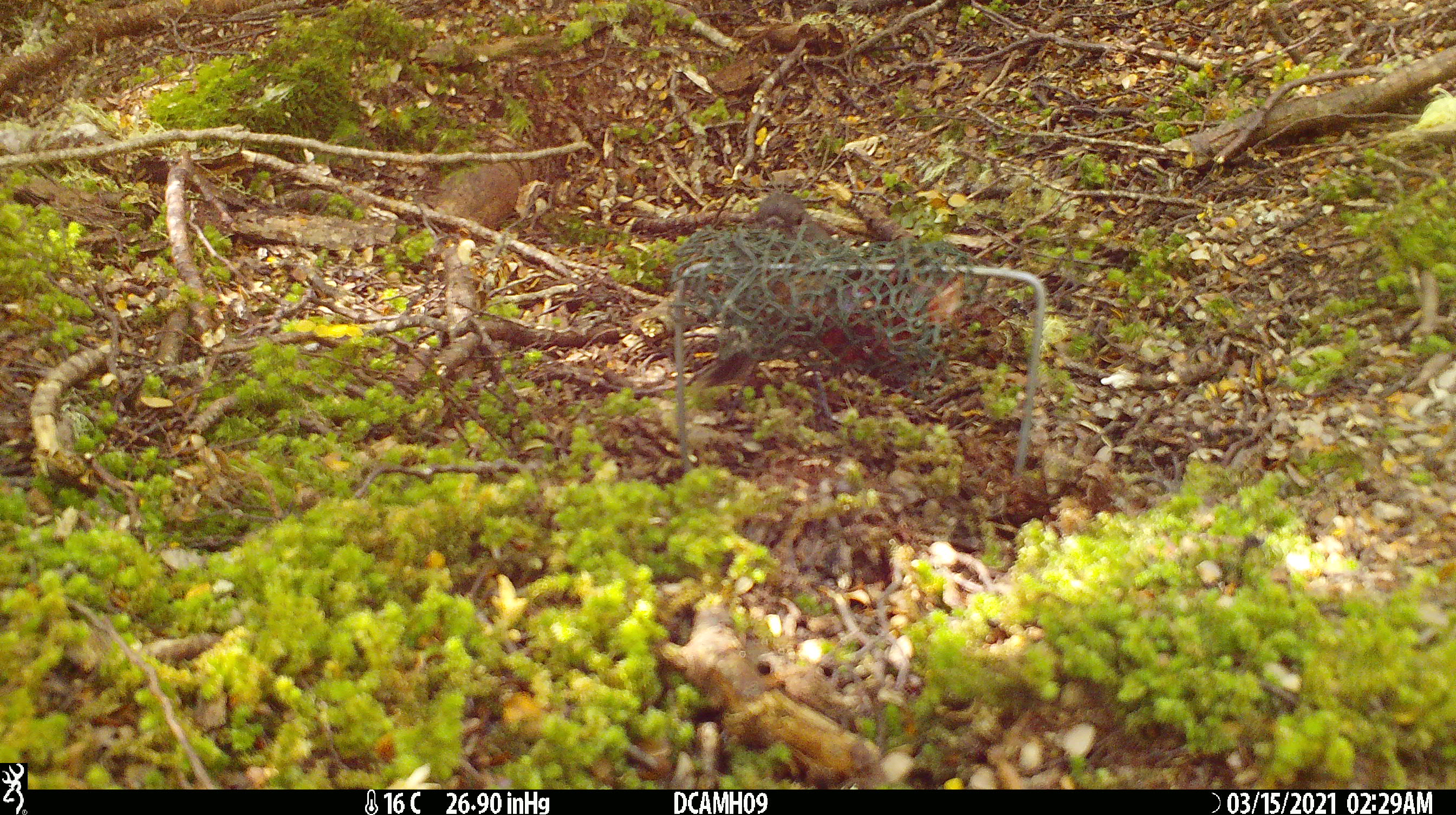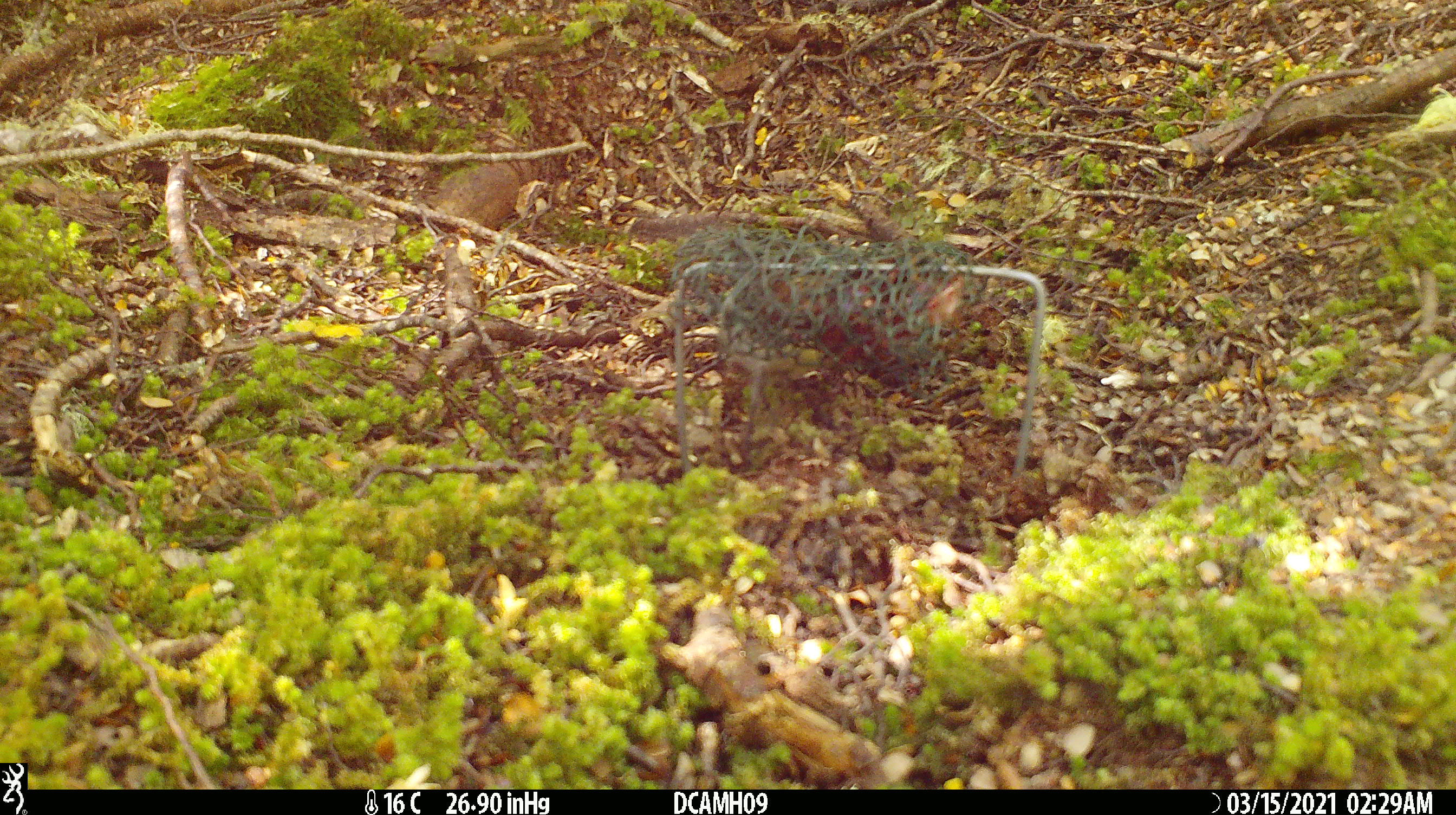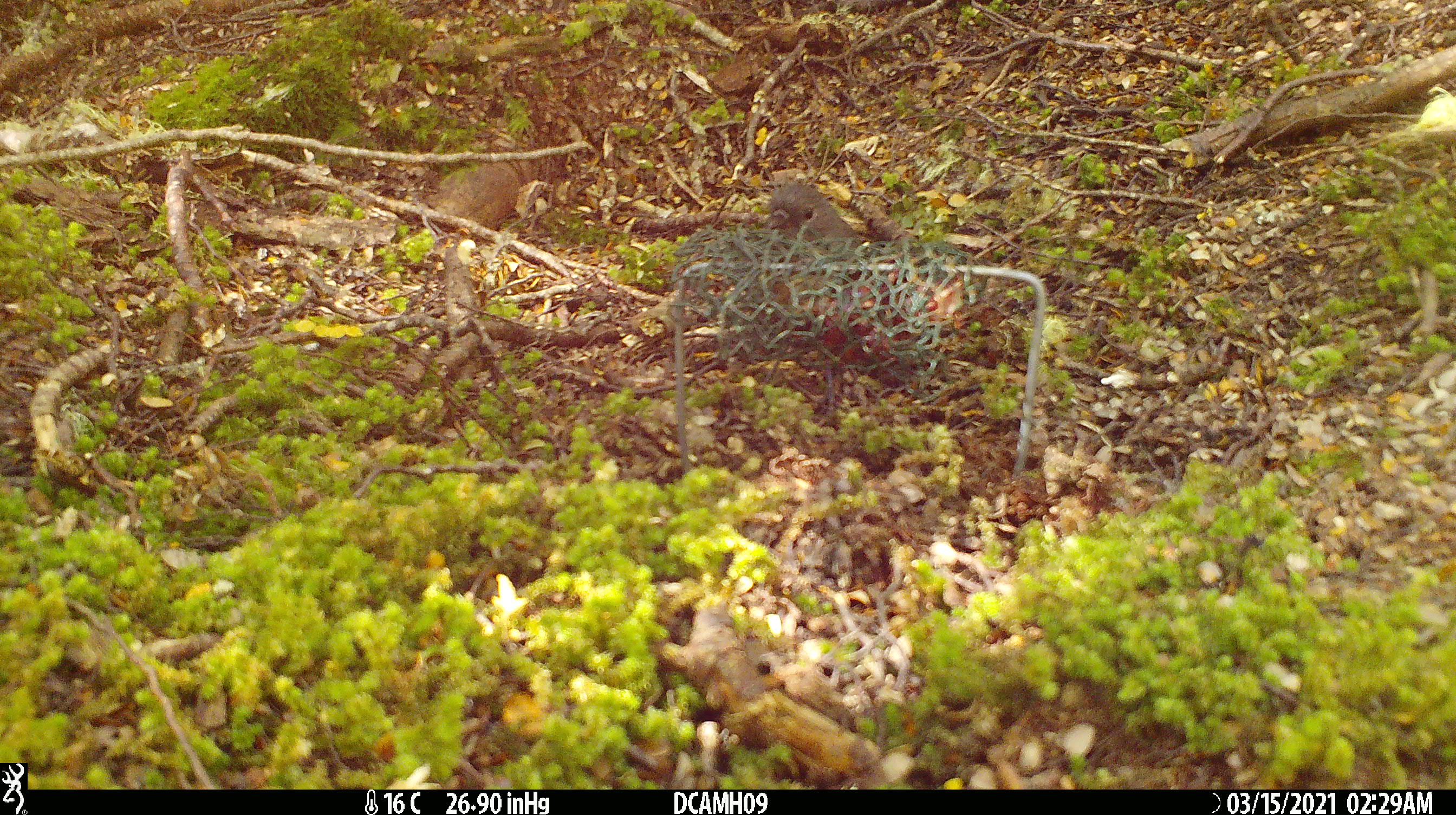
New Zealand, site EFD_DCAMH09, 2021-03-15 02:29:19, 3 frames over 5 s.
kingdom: Animalia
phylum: Chordata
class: Aves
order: Passeriformes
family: Petroicidae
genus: Petroica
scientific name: Petroica australis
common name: new zealand robin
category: robin